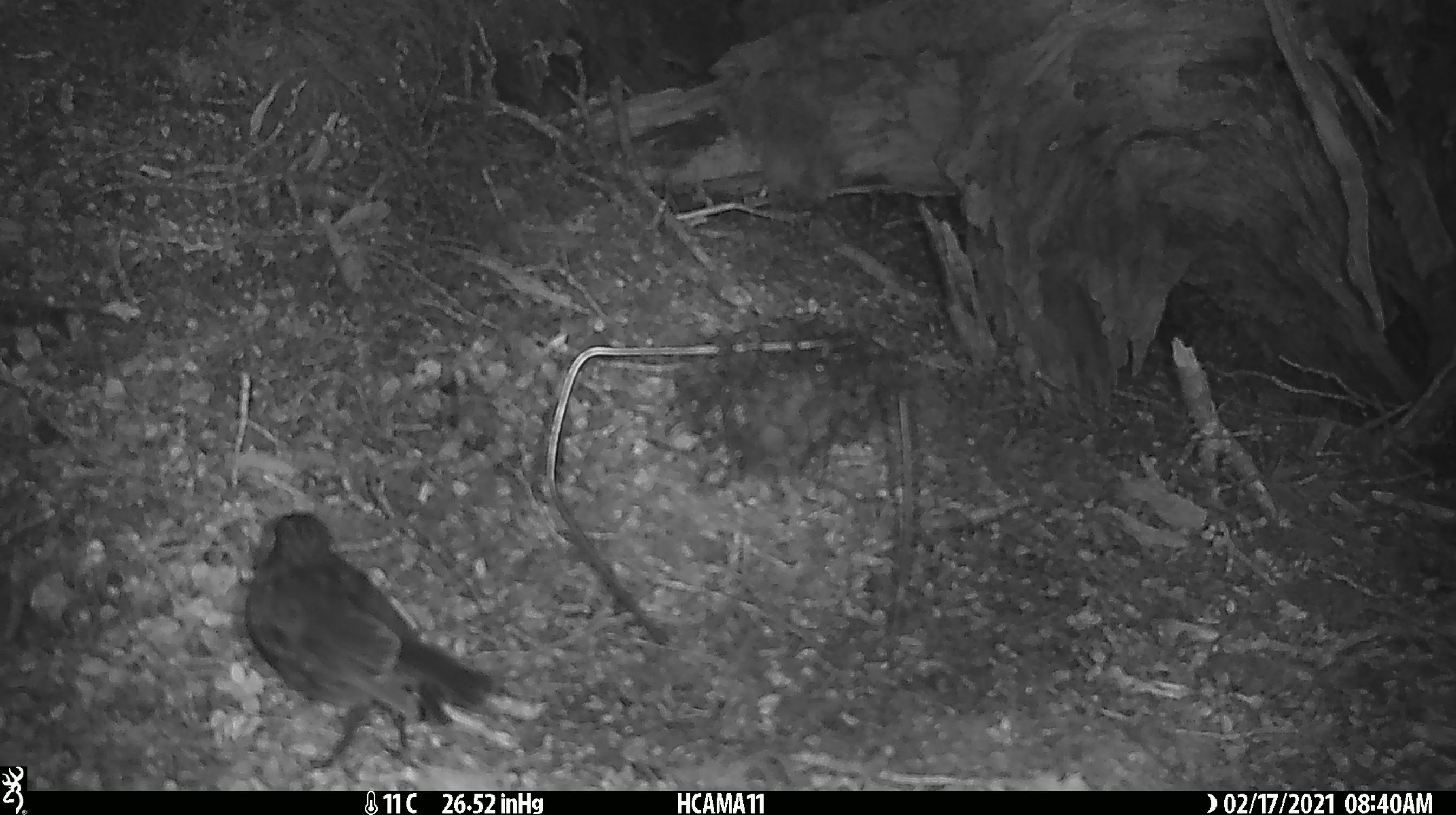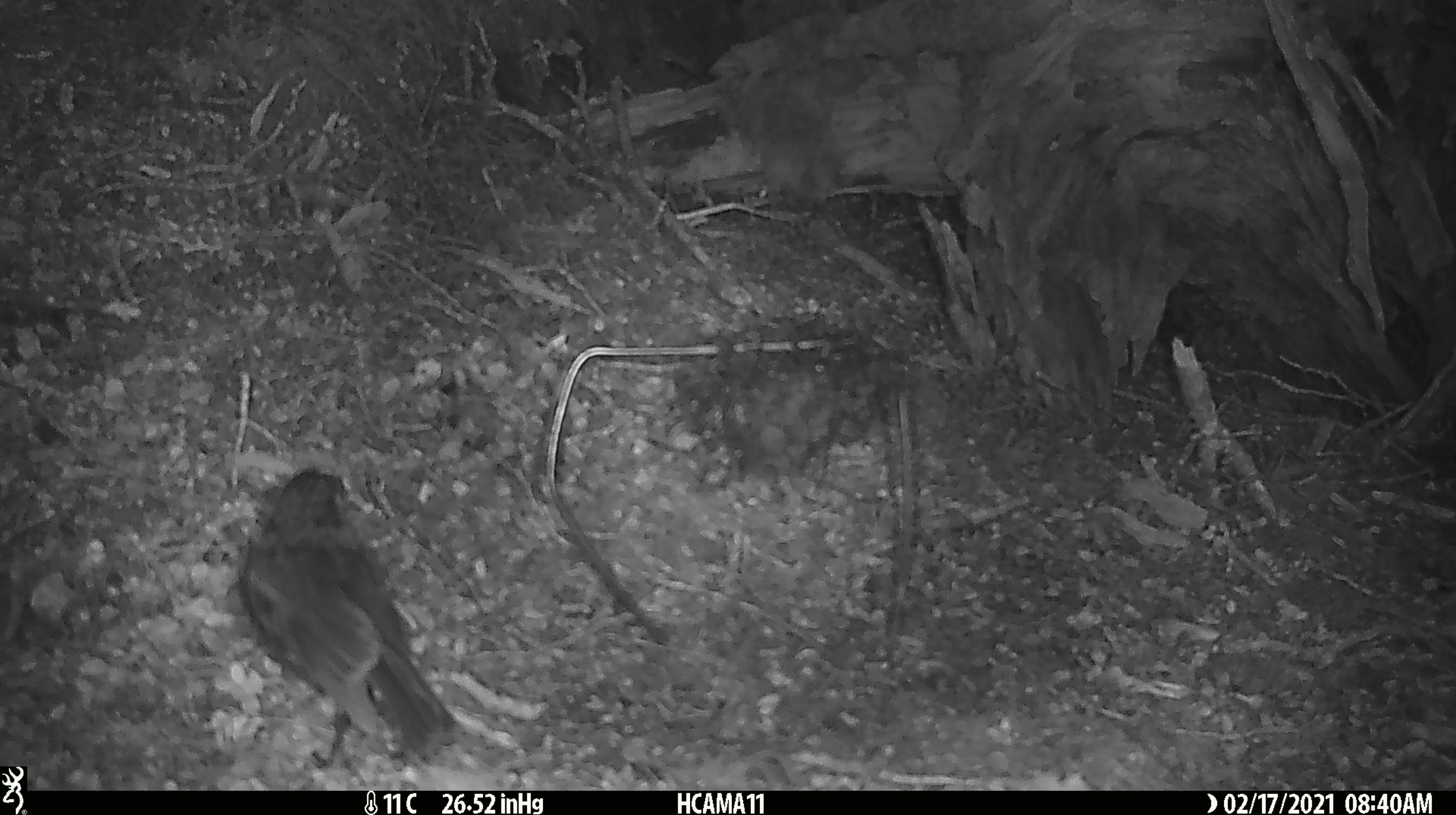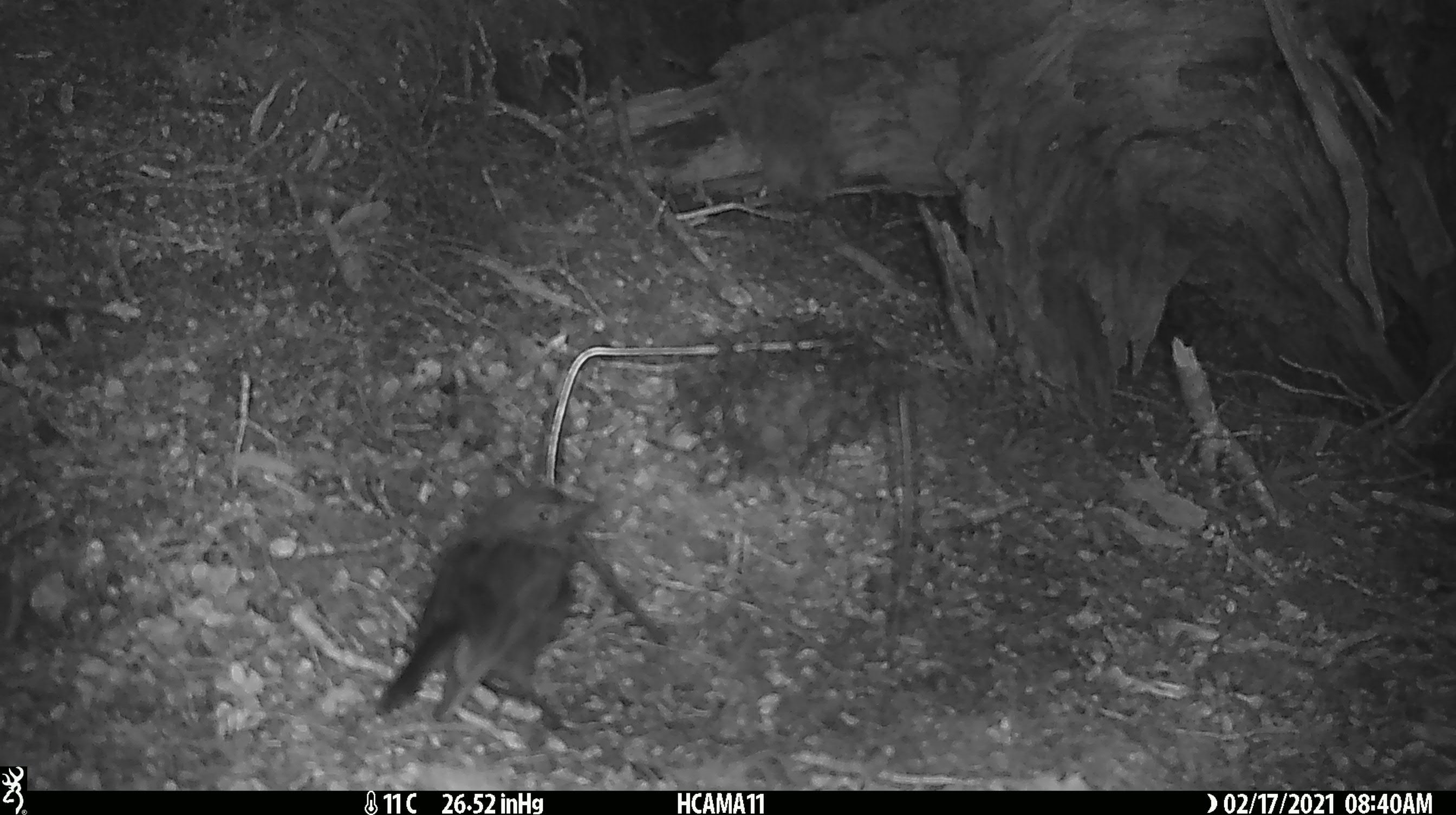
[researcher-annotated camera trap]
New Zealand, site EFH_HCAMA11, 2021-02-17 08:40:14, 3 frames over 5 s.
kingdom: Animalia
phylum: Chordata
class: Aves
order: Passeriformes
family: Petroicidae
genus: Petroica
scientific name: Petroica australis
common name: new zealand robin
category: robin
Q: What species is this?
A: Robin (new zealand robin) (Petroica australis).